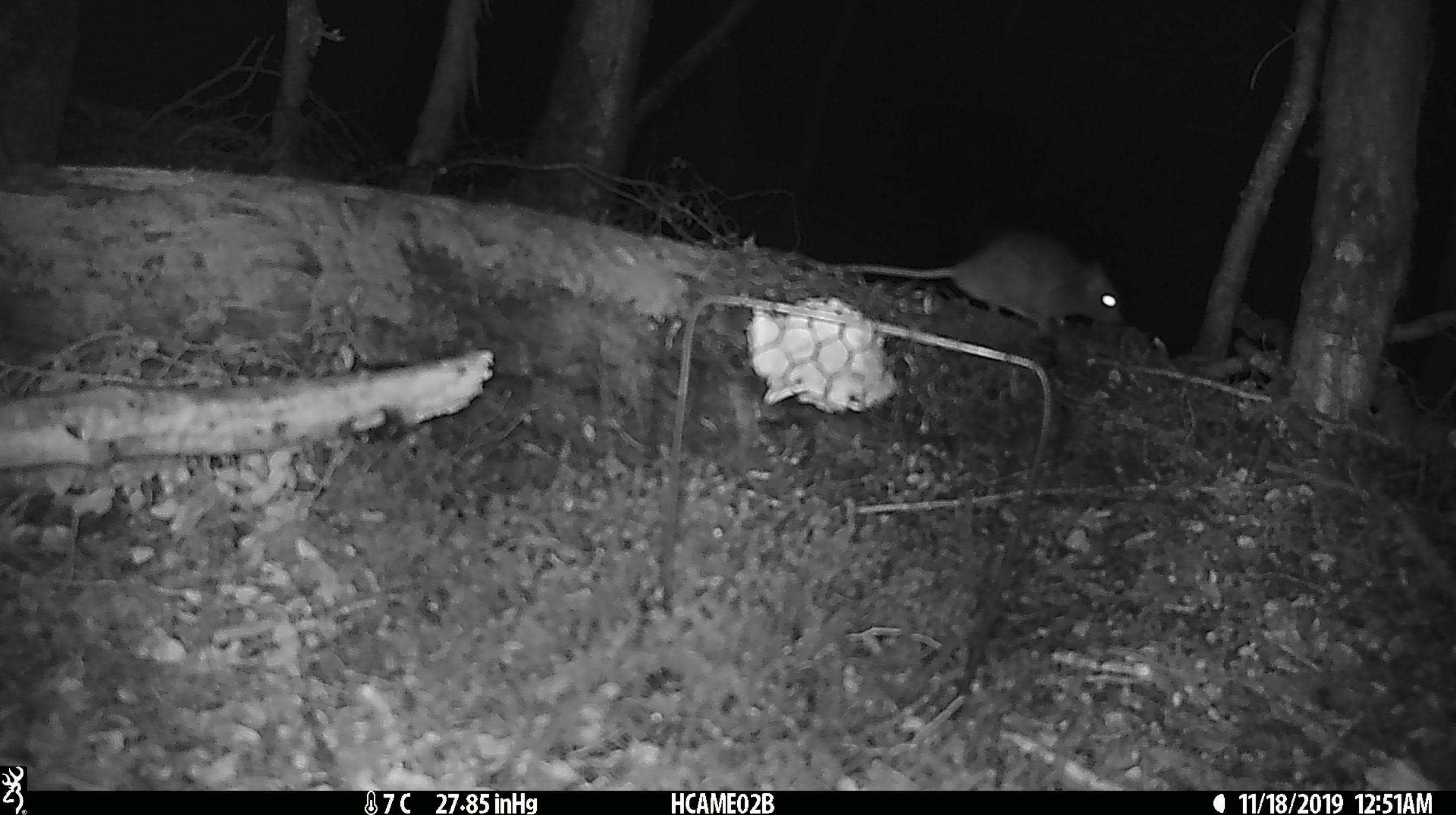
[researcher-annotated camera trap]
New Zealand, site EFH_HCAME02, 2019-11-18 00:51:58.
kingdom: Animalia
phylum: Chordata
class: Mammalia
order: Rodentia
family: Muridae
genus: Rattus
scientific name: Rattus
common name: rat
Rat (Rattus).